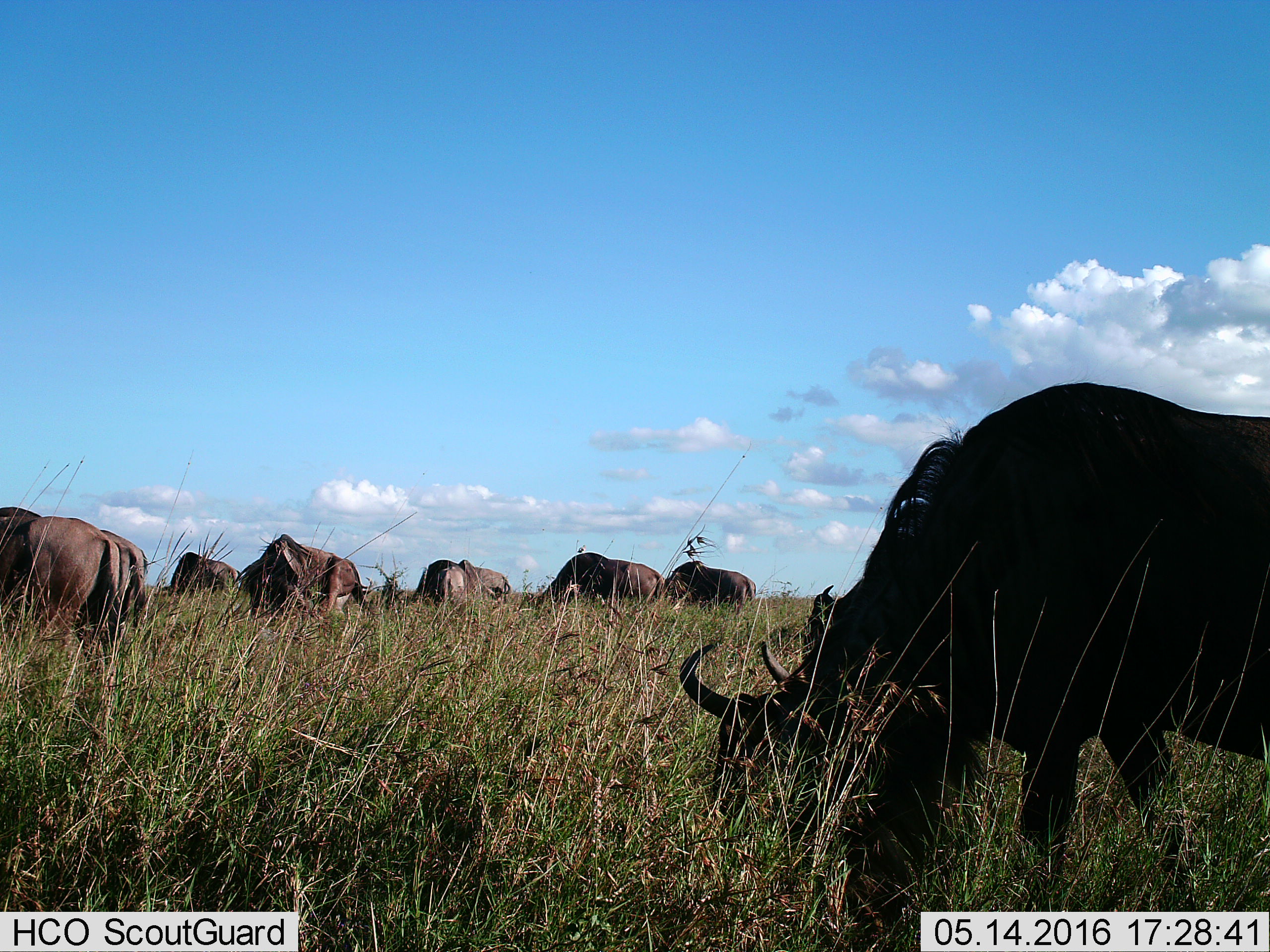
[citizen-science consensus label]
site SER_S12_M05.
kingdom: Animalia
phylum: Chordata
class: Mammalia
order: Artiodactyla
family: Bovidae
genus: Connochaetes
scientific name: Connochaetes taurinus taurinus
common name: blue wildebeest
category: wildebeestblue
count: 10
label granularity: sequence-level